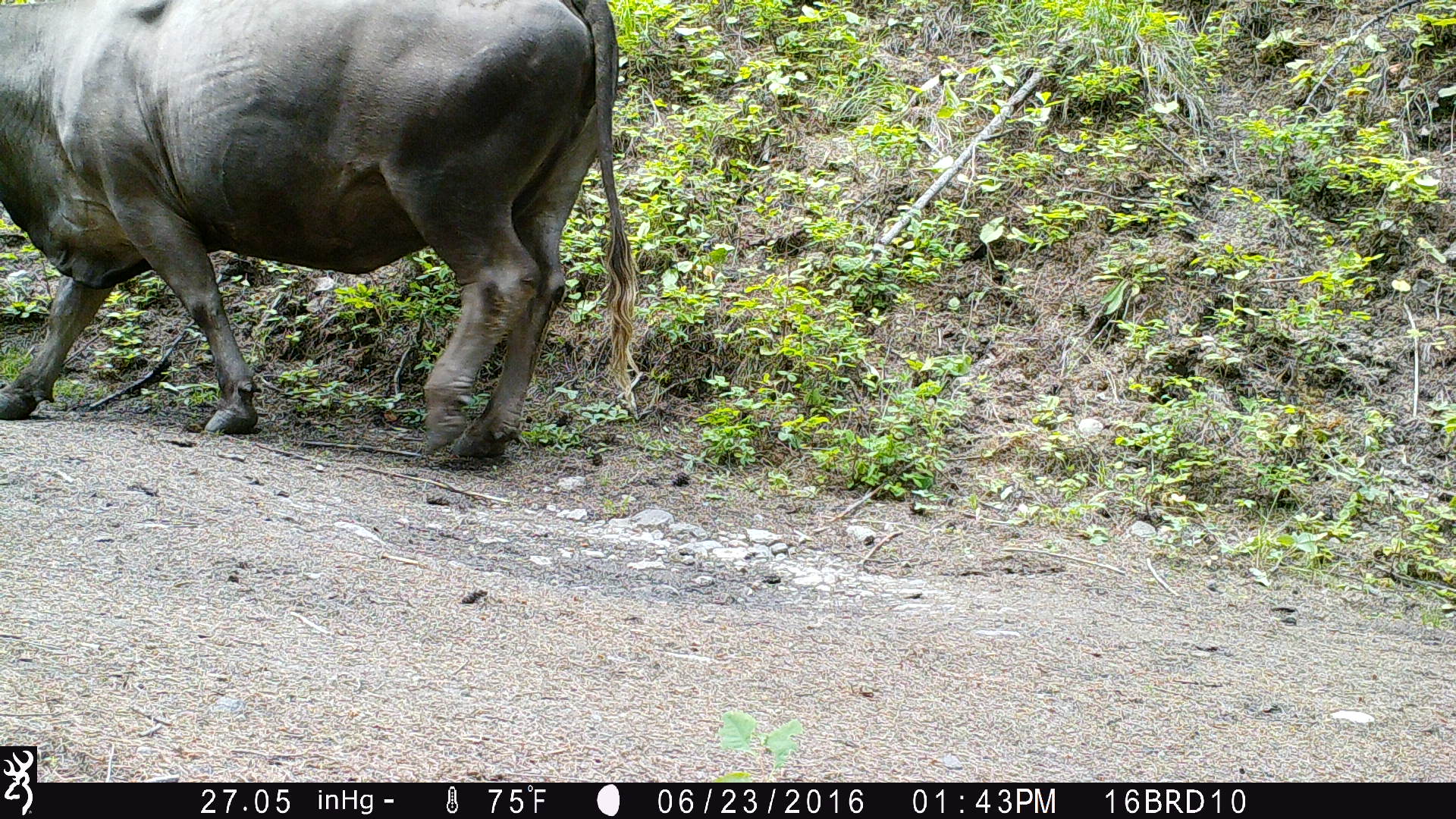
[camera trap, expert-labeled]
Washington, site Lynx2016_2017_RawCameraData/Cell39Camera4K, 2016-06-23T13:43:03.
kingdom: Animalia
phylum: Chordata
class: Mammalia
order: Artiodactyla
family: Bovidae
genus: Bos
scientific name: Bos taurus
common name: domestic cattle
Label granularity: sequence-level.